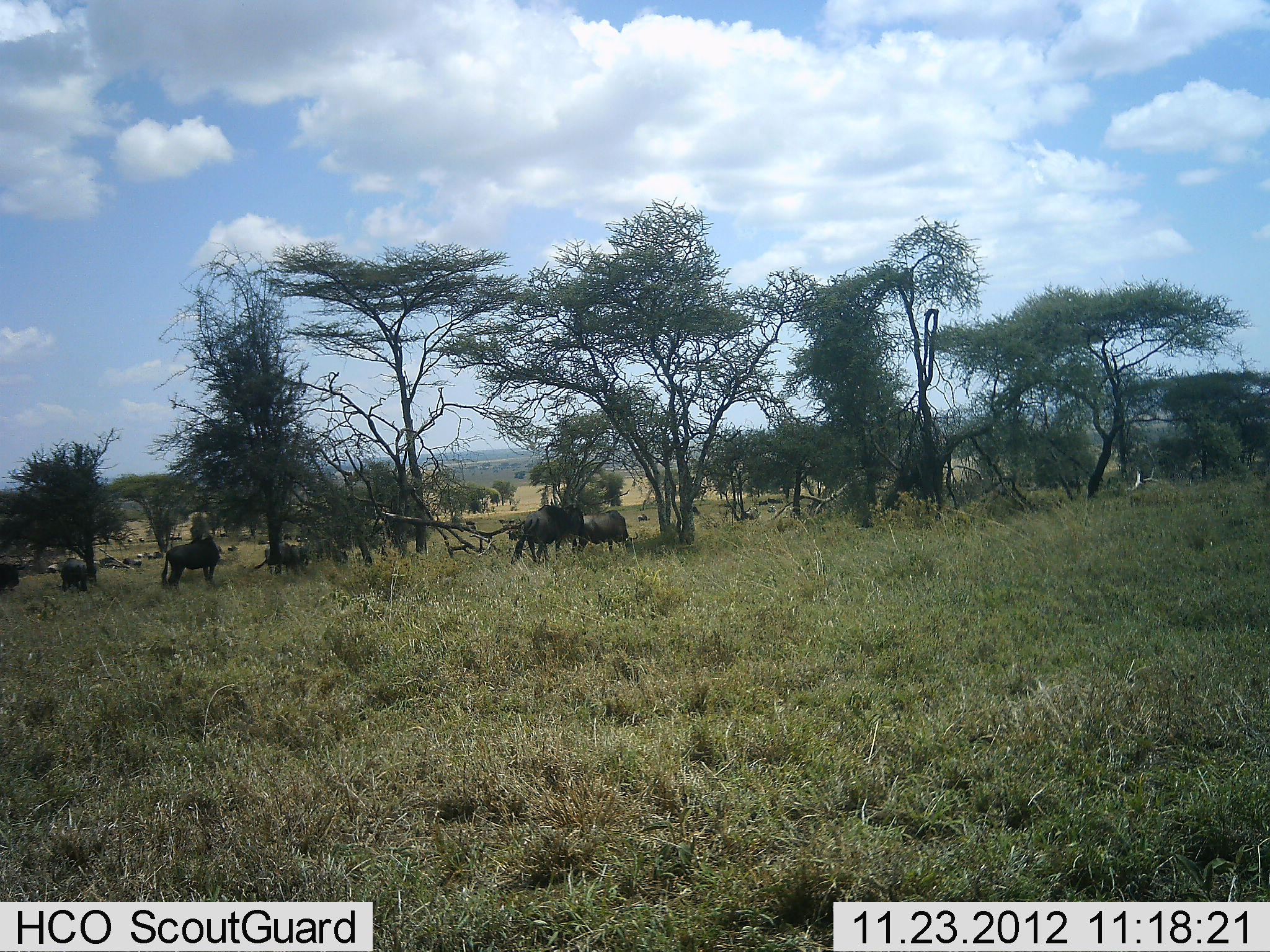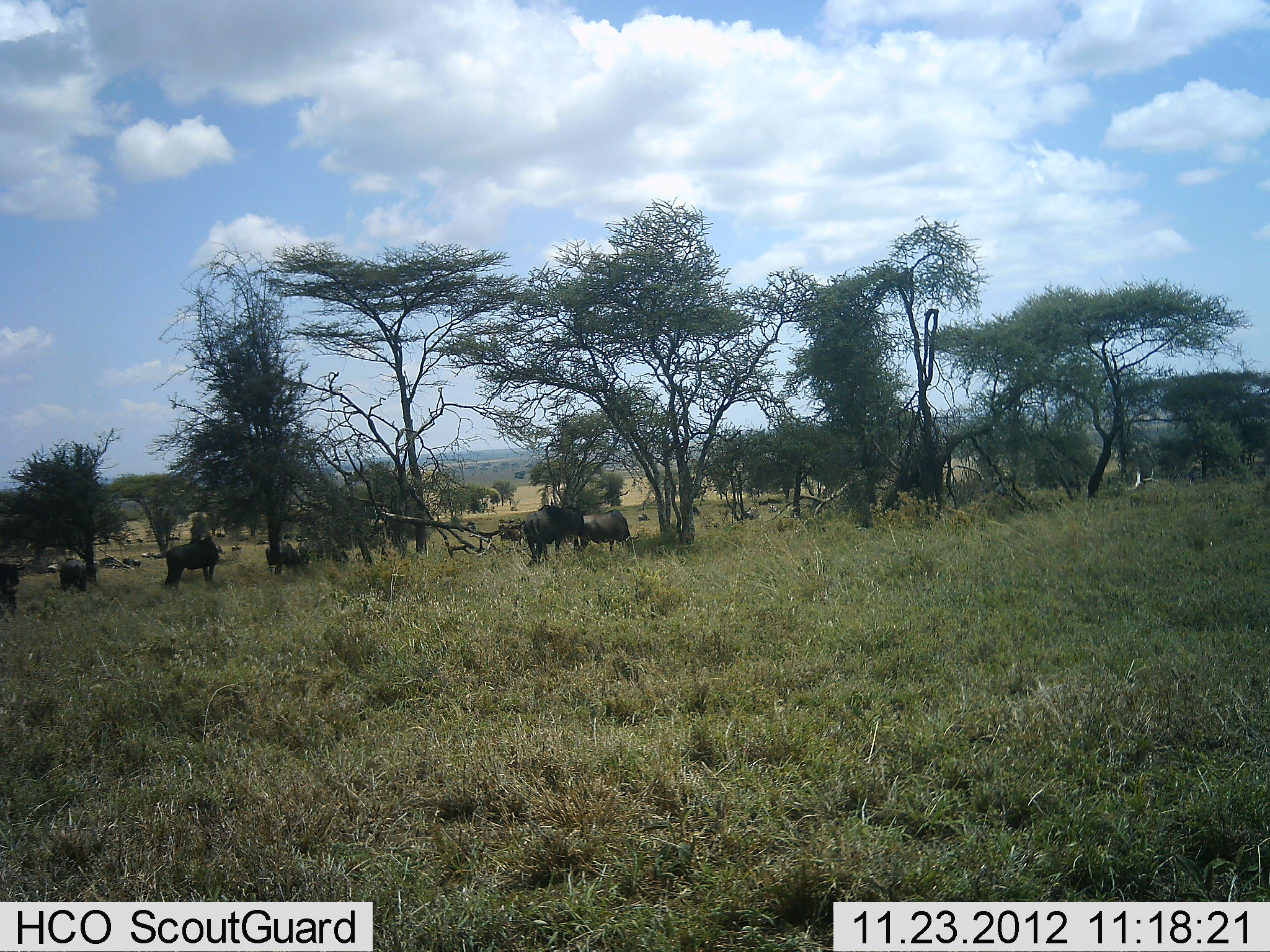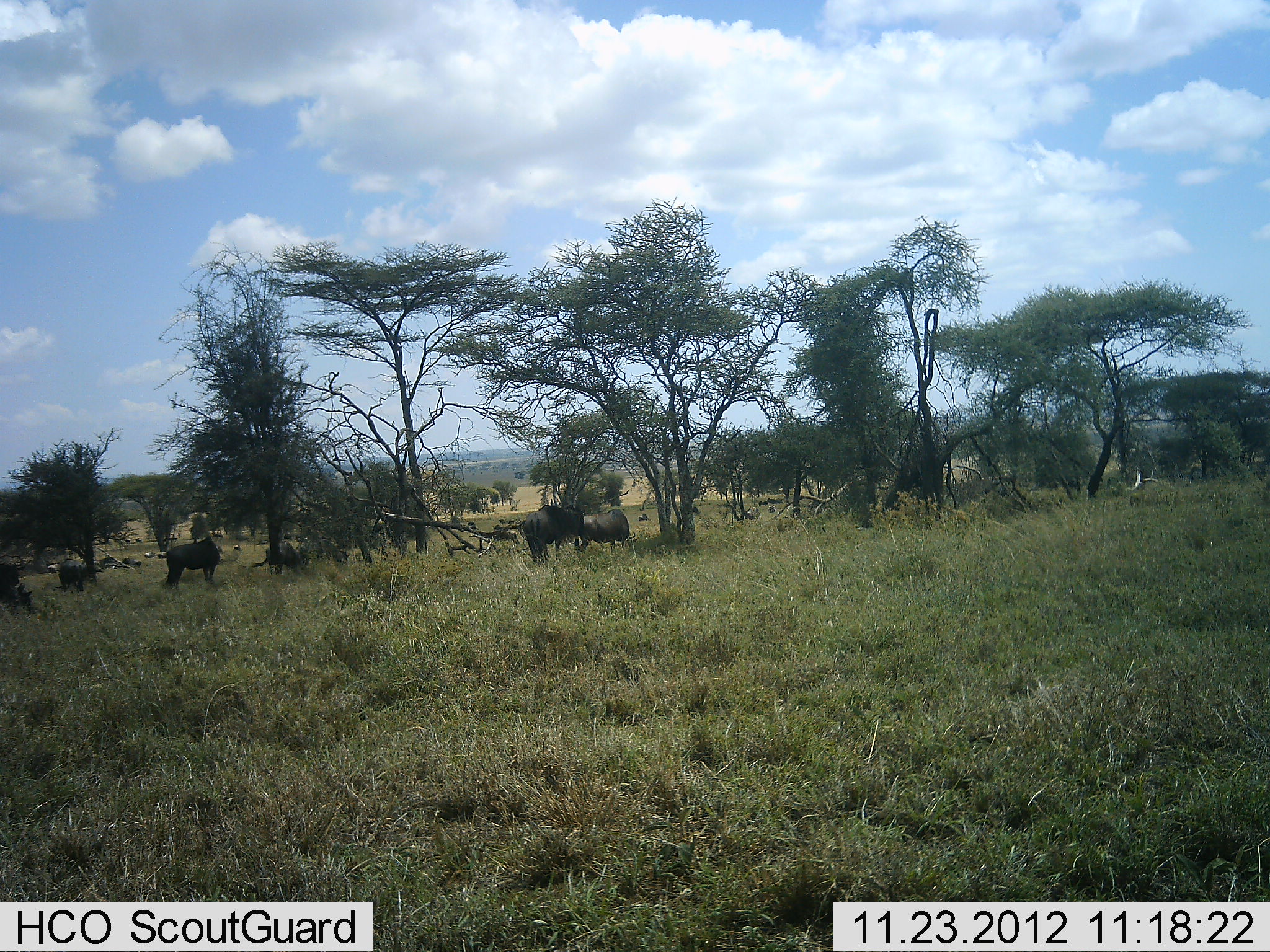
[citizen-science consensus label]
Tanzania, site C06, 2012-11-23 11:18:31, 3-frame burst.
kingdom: Animalia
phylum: Chordata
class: Mammalia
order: Artiodactyla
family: Bovidae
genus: Connochaetes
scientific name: Connochaetes taurinus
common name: blue wildebeest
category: wildebeest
Wildebeest (blue wildebeest) (Connochaetes taurinus), count 8. Behavior (volunteer vote fractions): standing 52%, resting 3%, moving 29%, interacting 6%. Young present (vote fraction): 3%. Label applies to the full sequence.